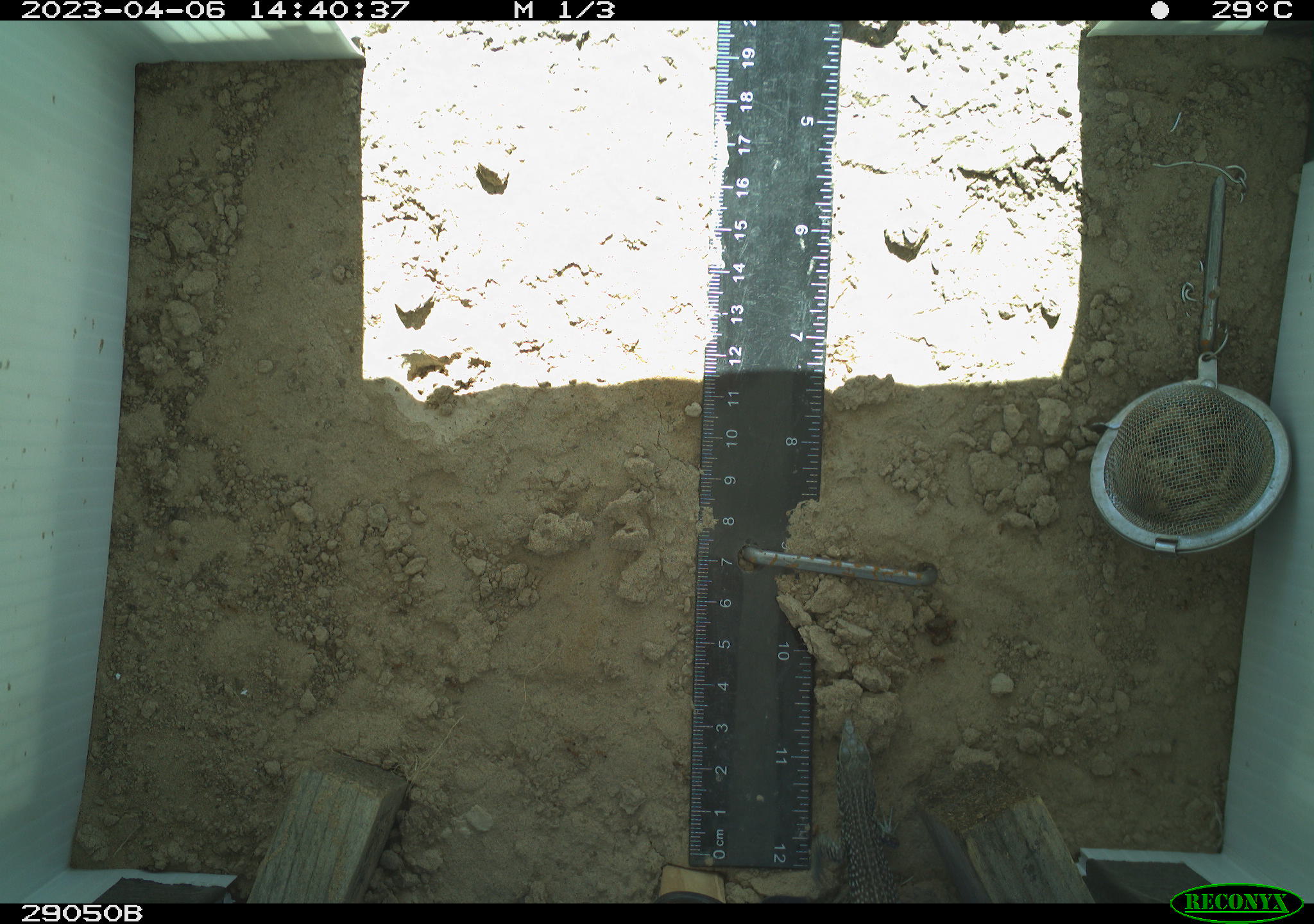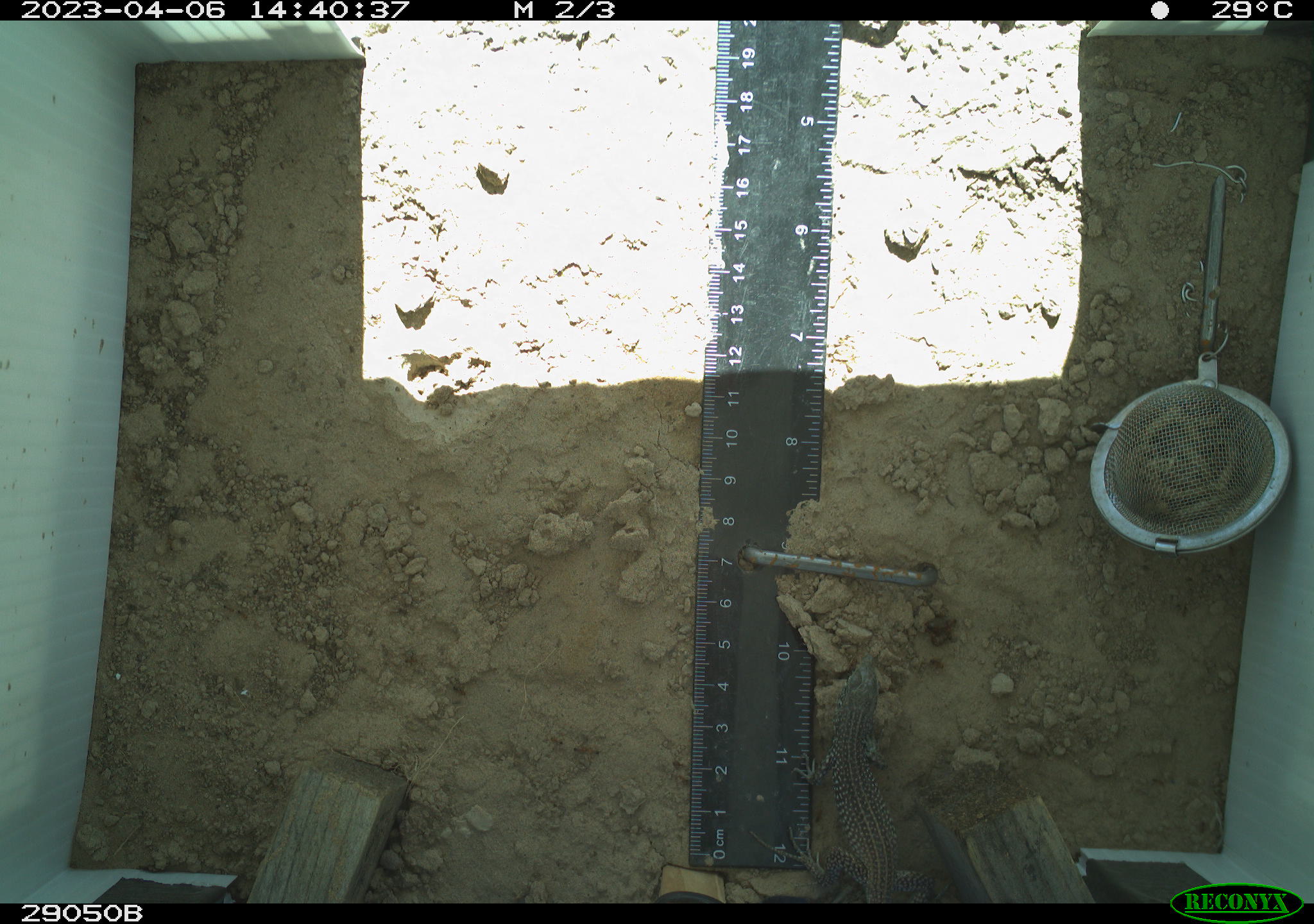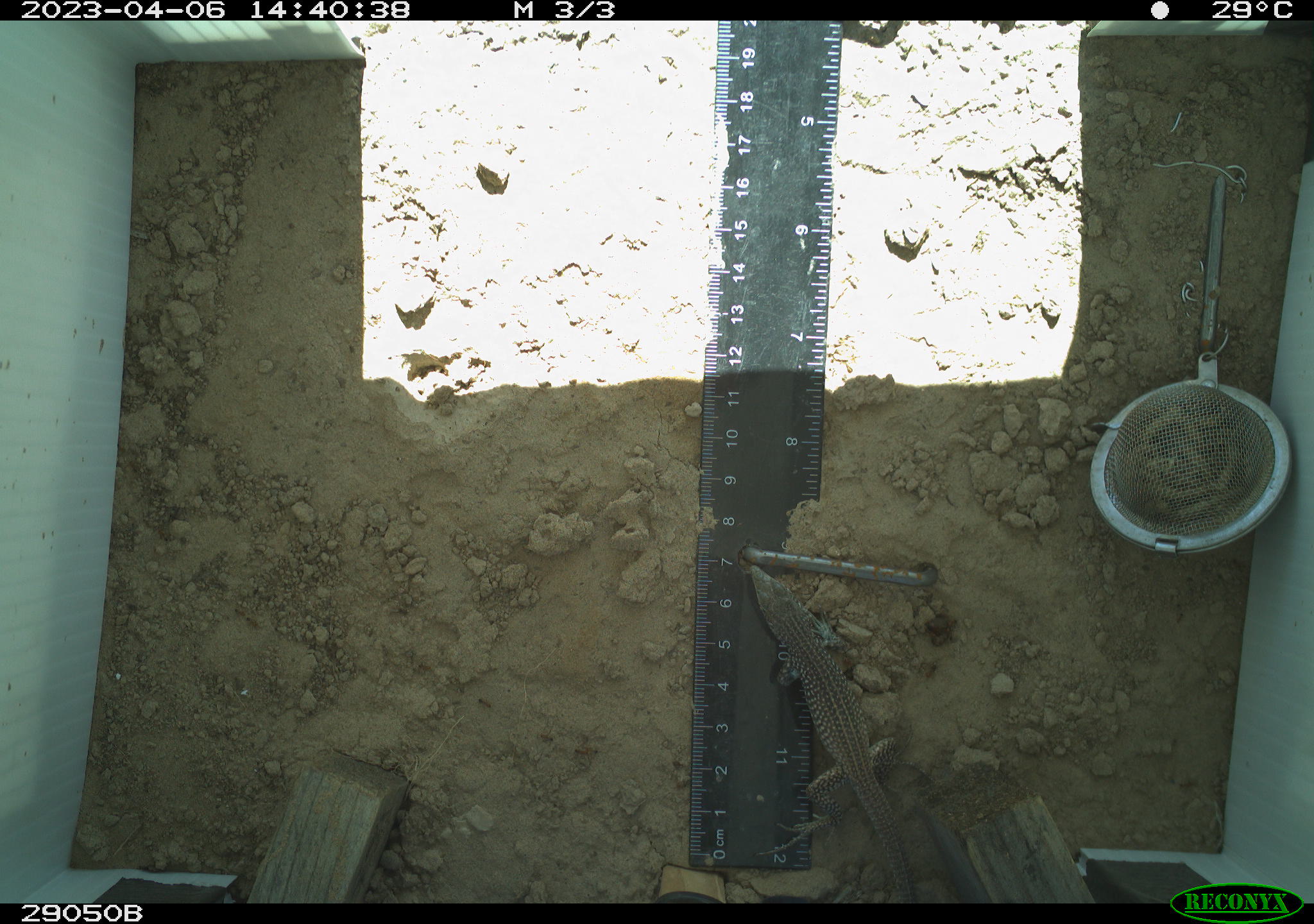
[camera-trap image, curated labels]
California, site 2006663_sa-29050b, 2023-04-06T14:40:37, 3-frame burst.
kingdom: Animalia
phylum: Chordata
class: Reptilia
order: Squamata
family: Teiidae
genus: Aspidoscelis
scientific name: Aspidoscelis tigris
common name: western whiptail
Western whiptail (Aspidoscelis tigris).